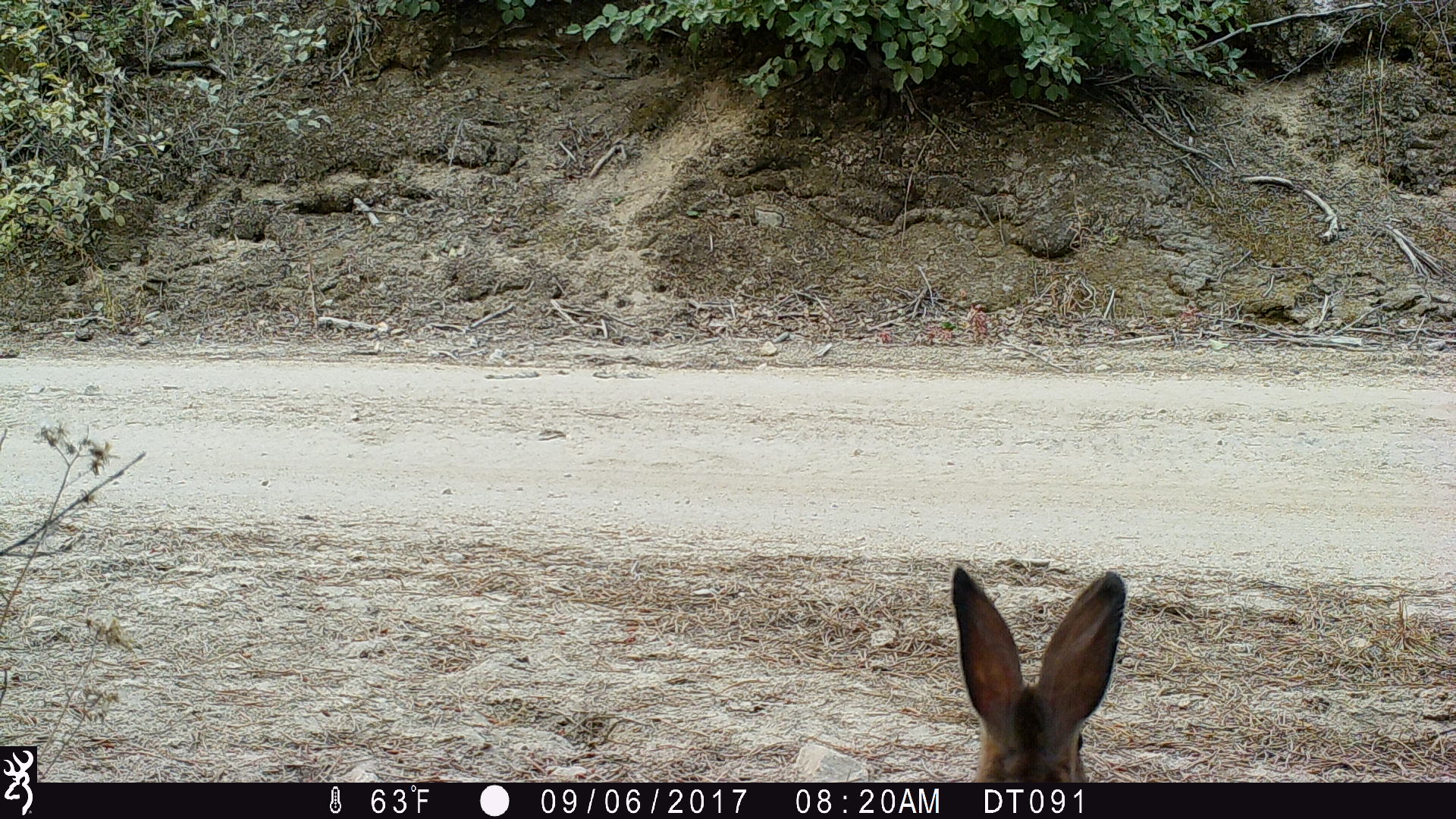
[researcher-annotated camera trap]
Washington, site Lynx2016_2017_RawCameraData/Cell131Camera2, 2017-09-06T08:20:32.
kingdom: Animalia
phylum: Chordata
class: Mammalia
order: Lagomorpha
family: Leporidae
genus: Lepus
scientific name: Lepus americanus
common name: snowshoe hare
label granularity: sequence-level